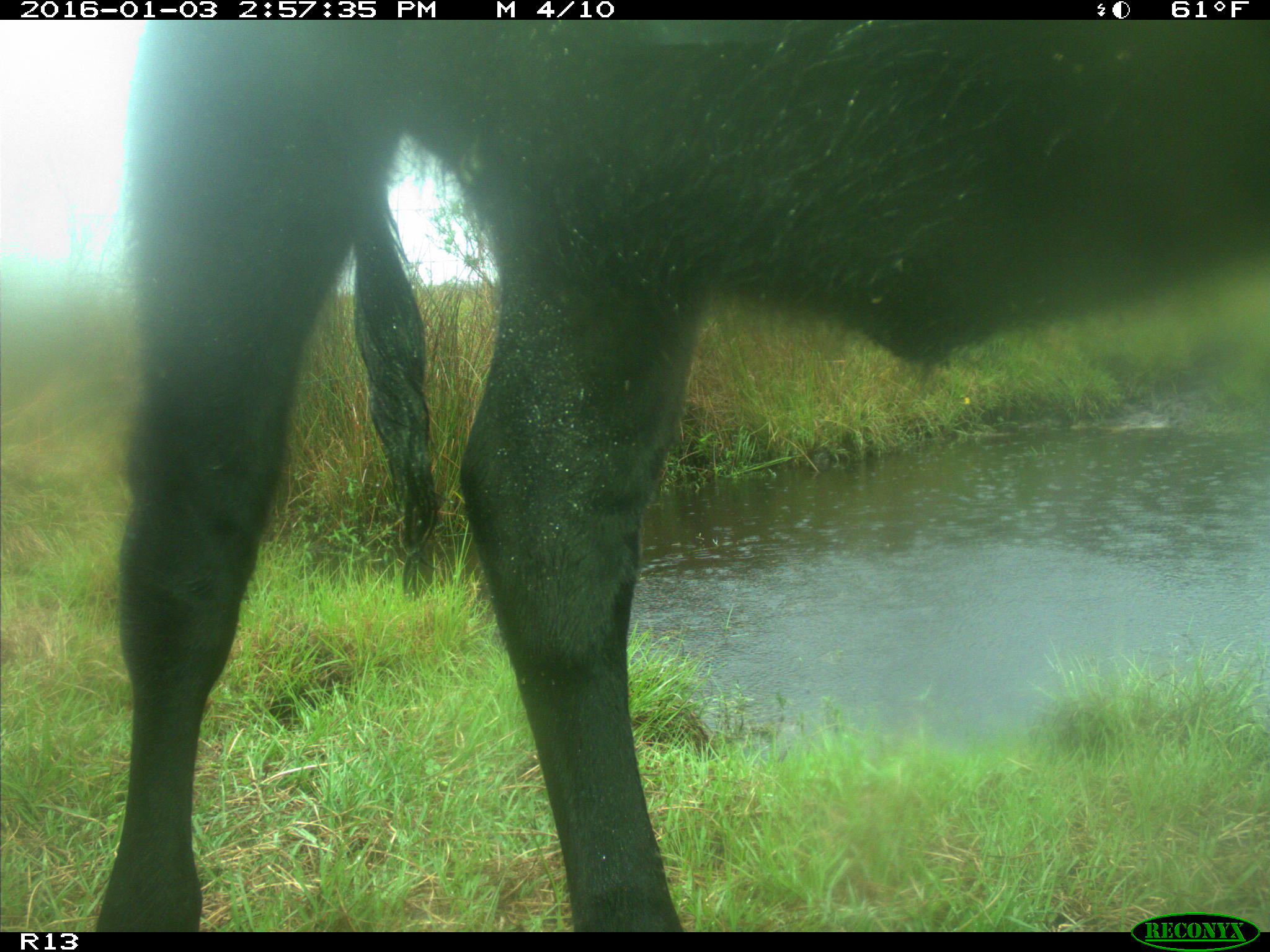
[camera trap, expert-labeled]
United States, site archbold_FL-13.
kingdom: Animalia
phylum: Chordata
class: Mammalia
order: Artiodactyla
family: Bovidae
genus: Bos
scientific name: Bos taurus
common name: domestic cow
Bos taurus (domestic cow).